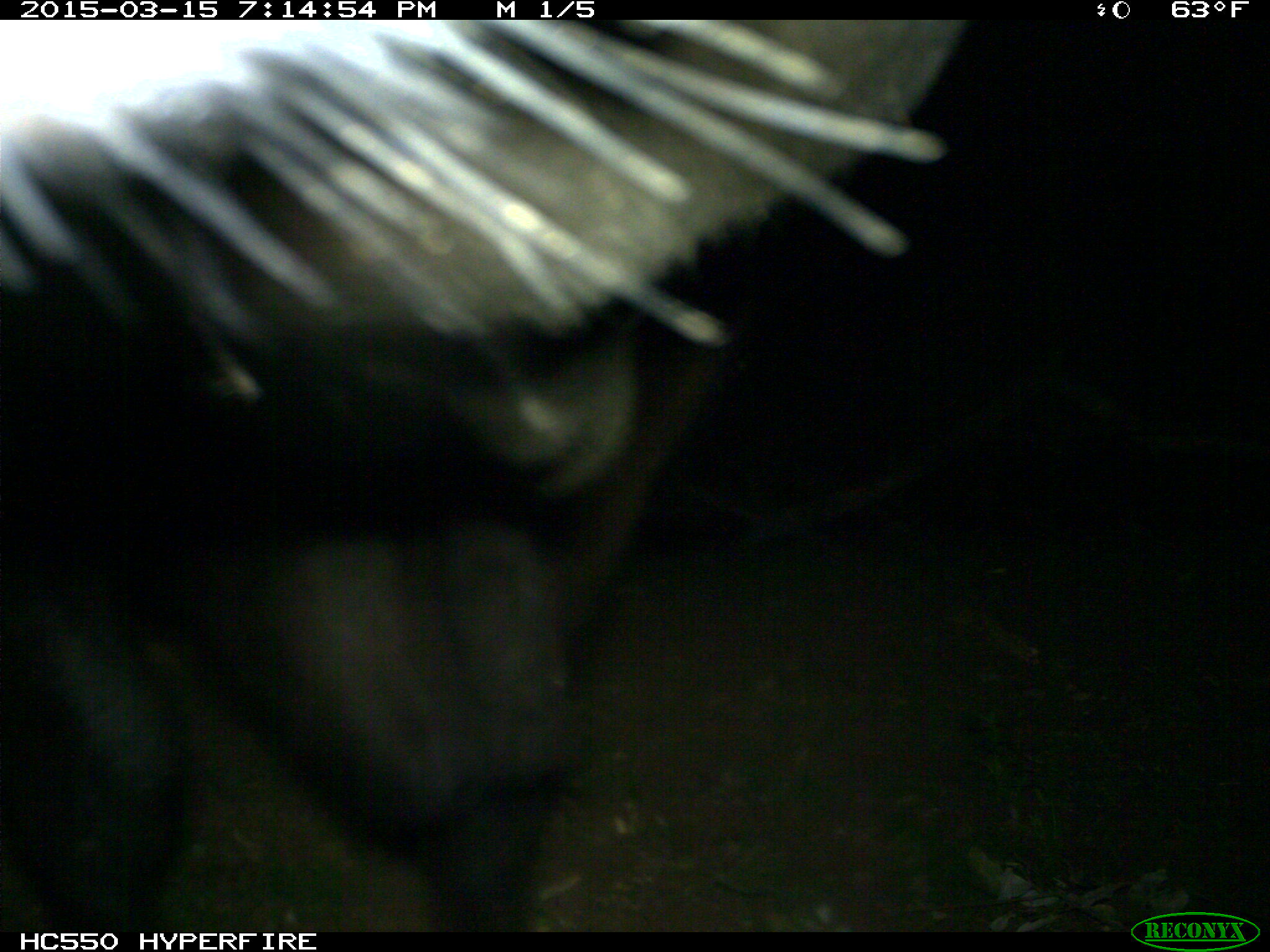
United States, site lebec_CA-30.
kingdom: Animalia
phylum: Chordata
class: Mammalia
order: Artiodactyla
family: Bovidae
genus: Bos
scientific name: Bos taurus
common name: domestic cow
Bos taurus (domestic cow).